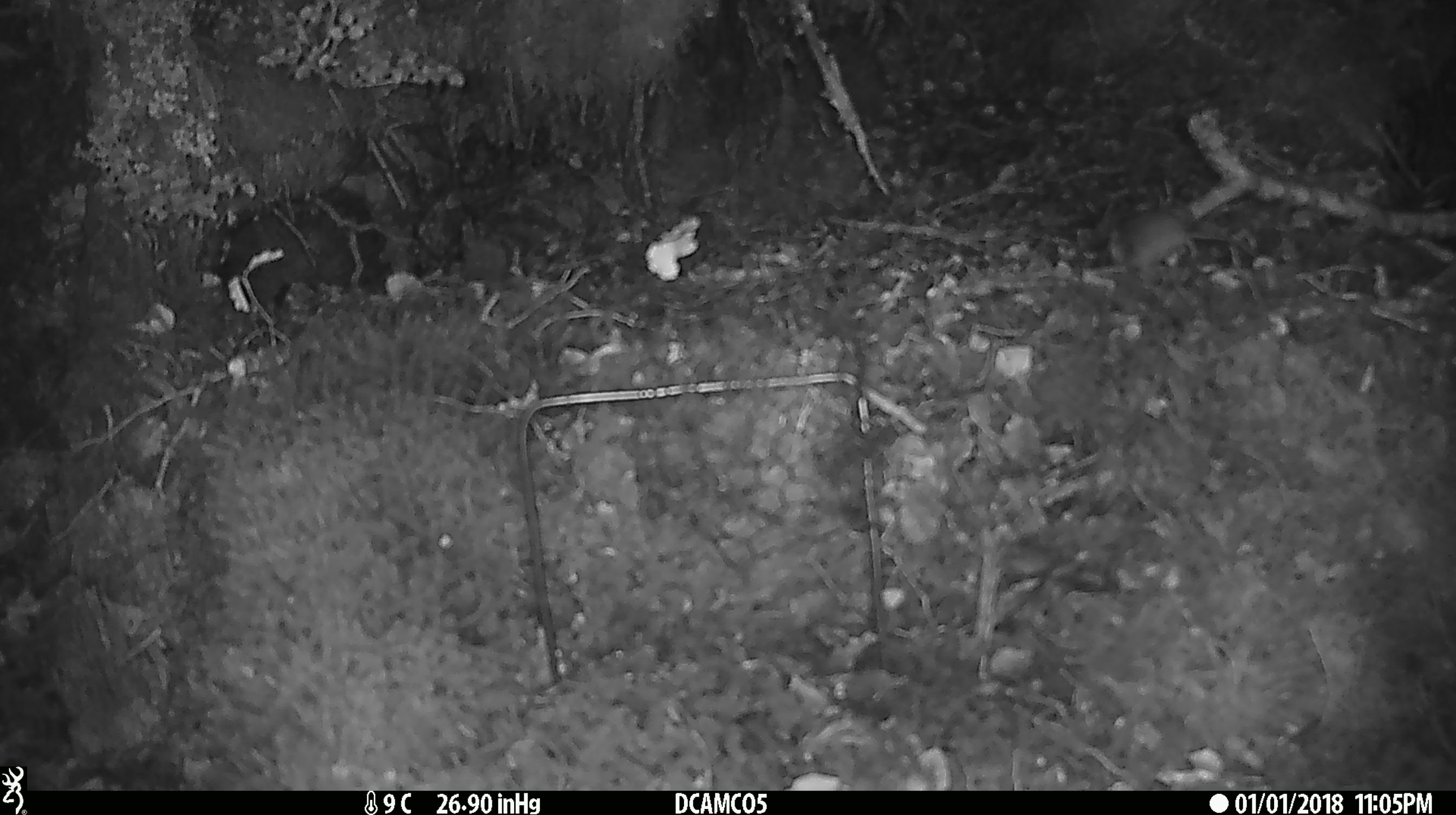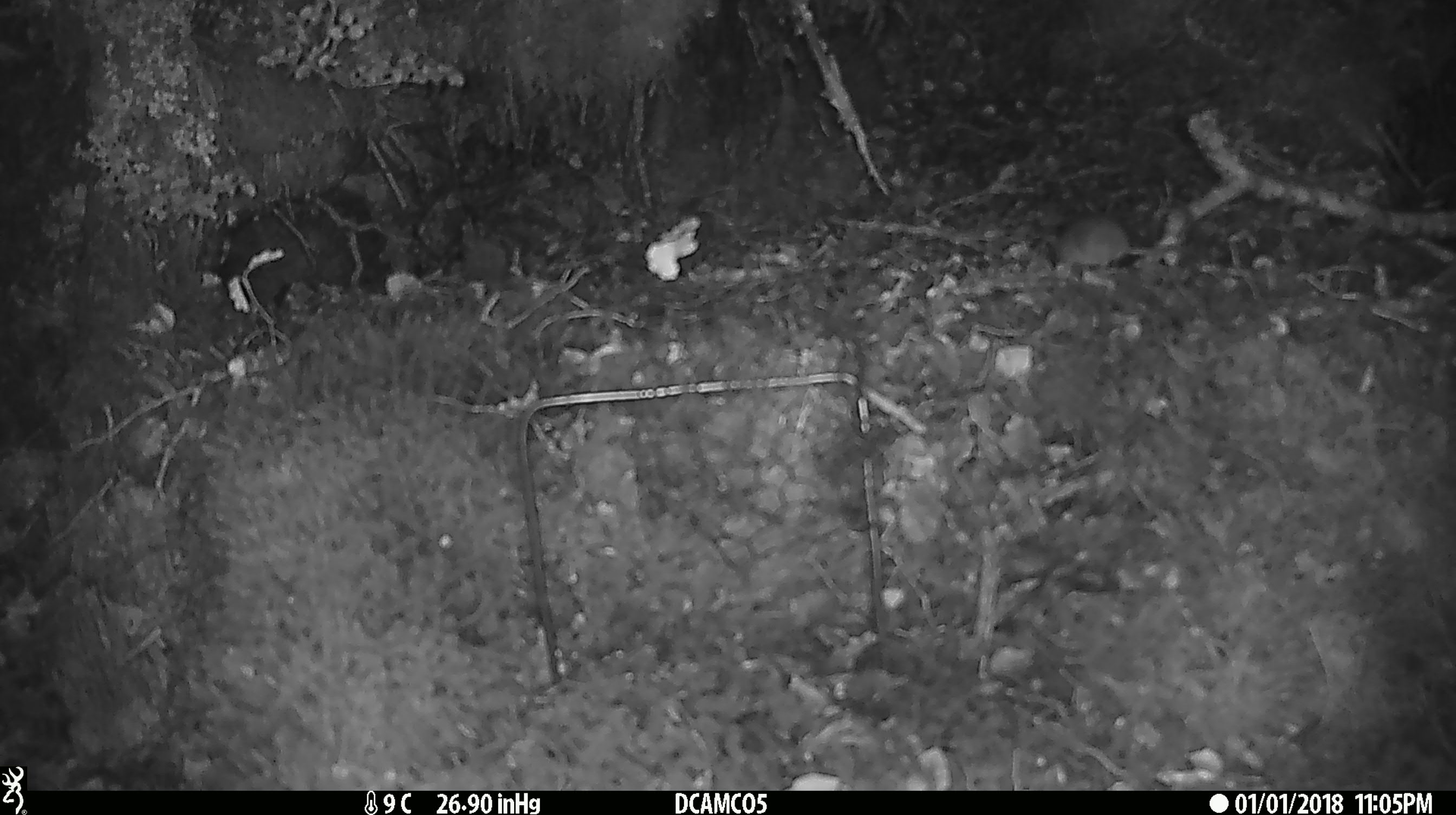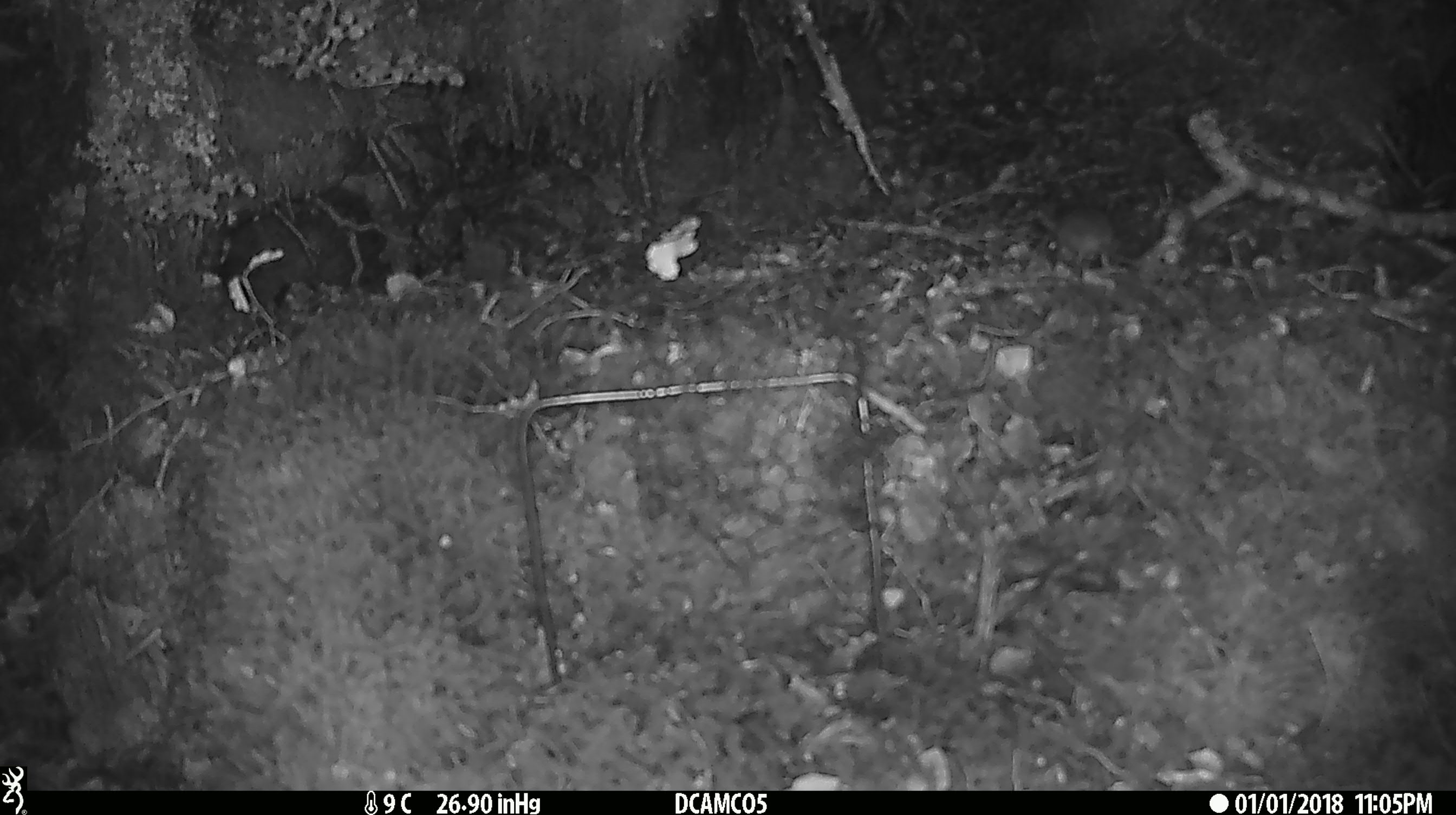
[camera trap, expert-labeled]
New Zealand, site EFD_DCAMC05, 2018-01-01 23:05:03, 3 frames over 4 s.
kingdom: Animalia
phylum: Chordata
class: Mammalia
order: Rodentia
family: Muridae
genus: Mus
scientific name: Mus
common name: mouse